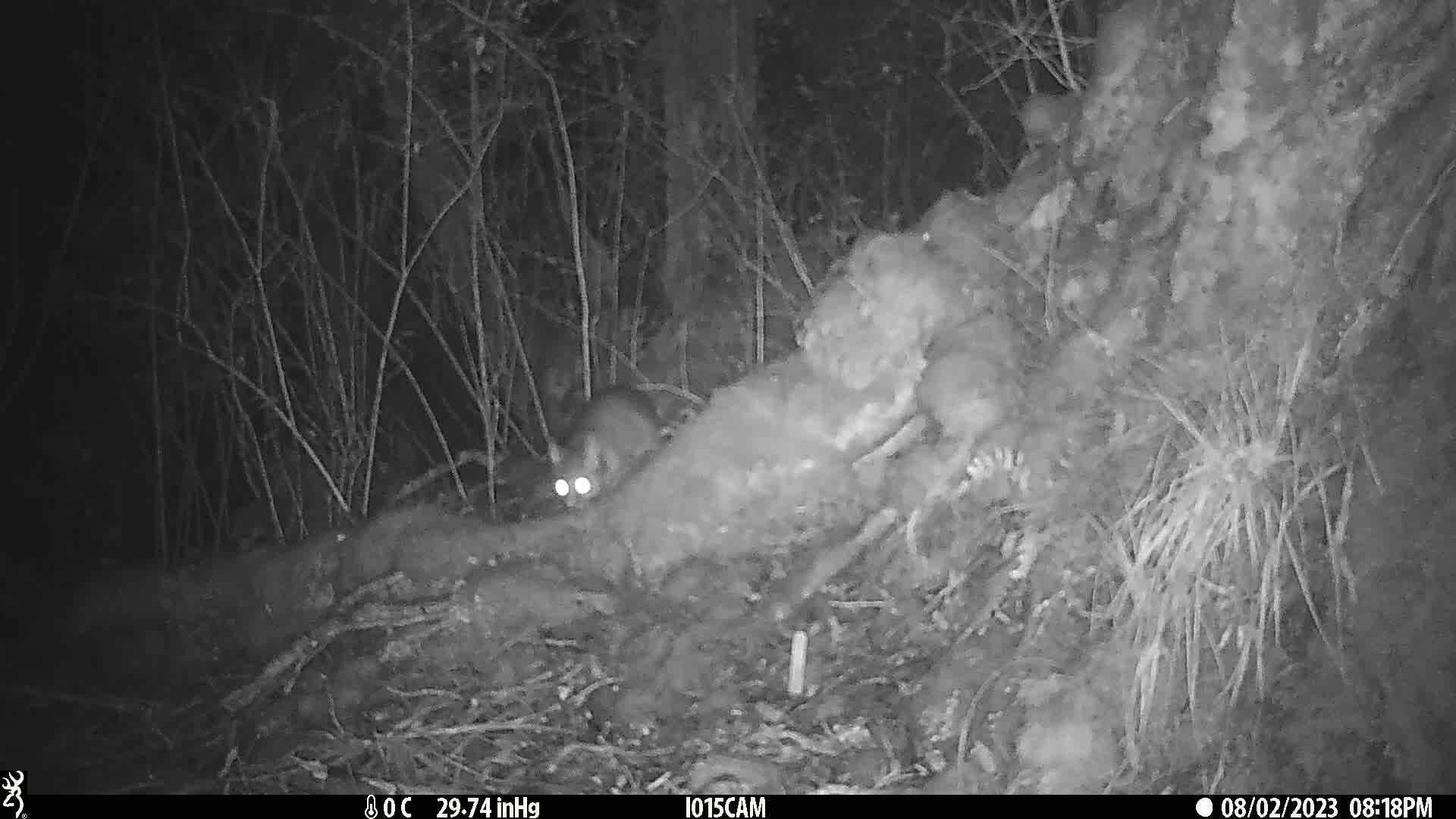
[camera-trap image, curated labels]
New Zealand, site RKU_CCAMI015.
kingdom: Animalia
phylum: Chordata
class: Mammalia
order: Diprotodontia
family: Phalangeridae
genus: Trichosurus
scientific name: Trichosurus vulpecula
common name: common brushtail possum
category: possum